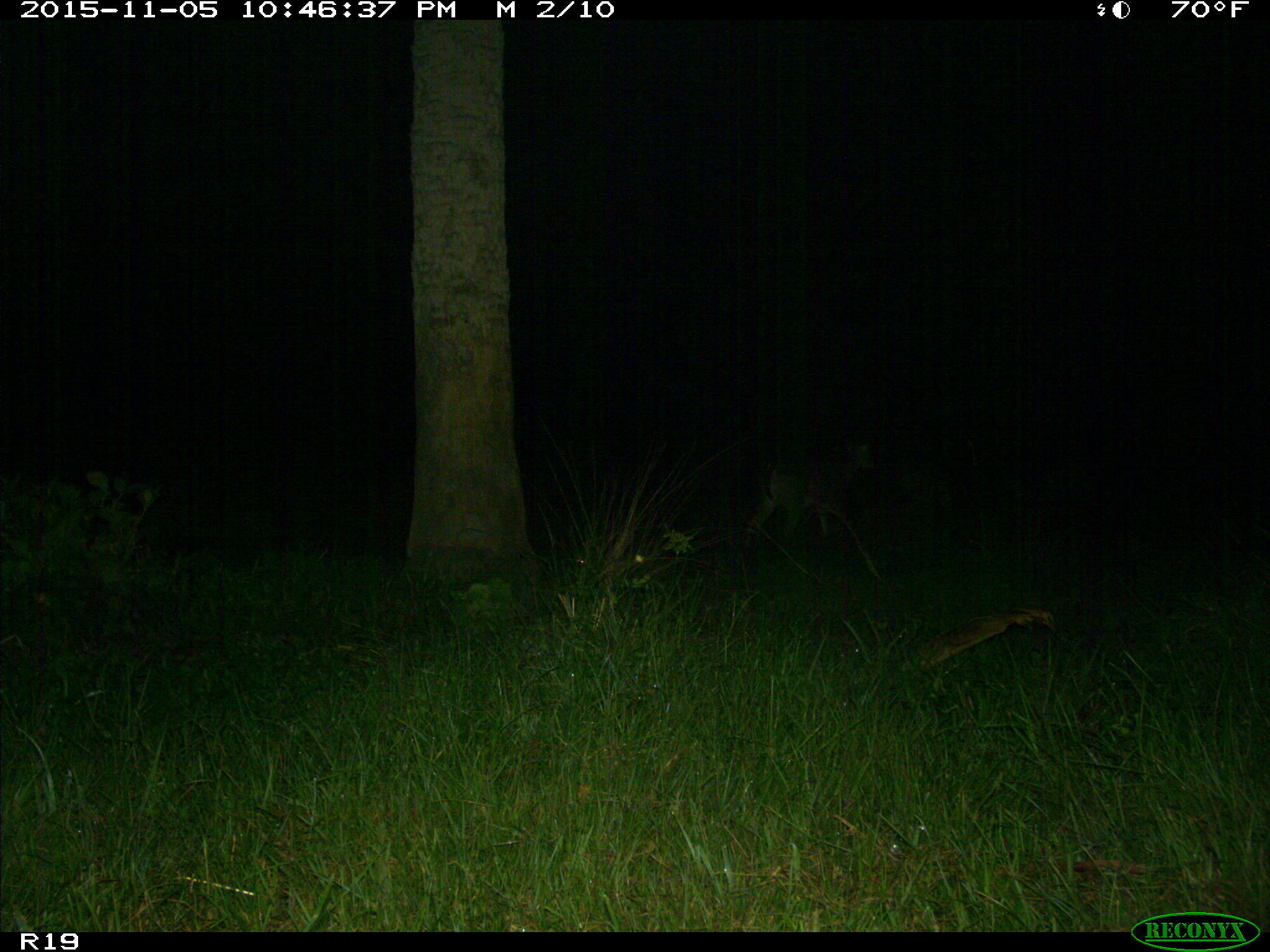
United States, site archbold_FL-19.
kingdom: Animalia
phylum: Chordata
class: Mammalia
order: Artiodactyla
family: Cervidae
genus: Odocoileus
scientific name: Odocoileus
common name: deer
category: unidentified deer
Unidentified deer (deer) (Odocoileus).